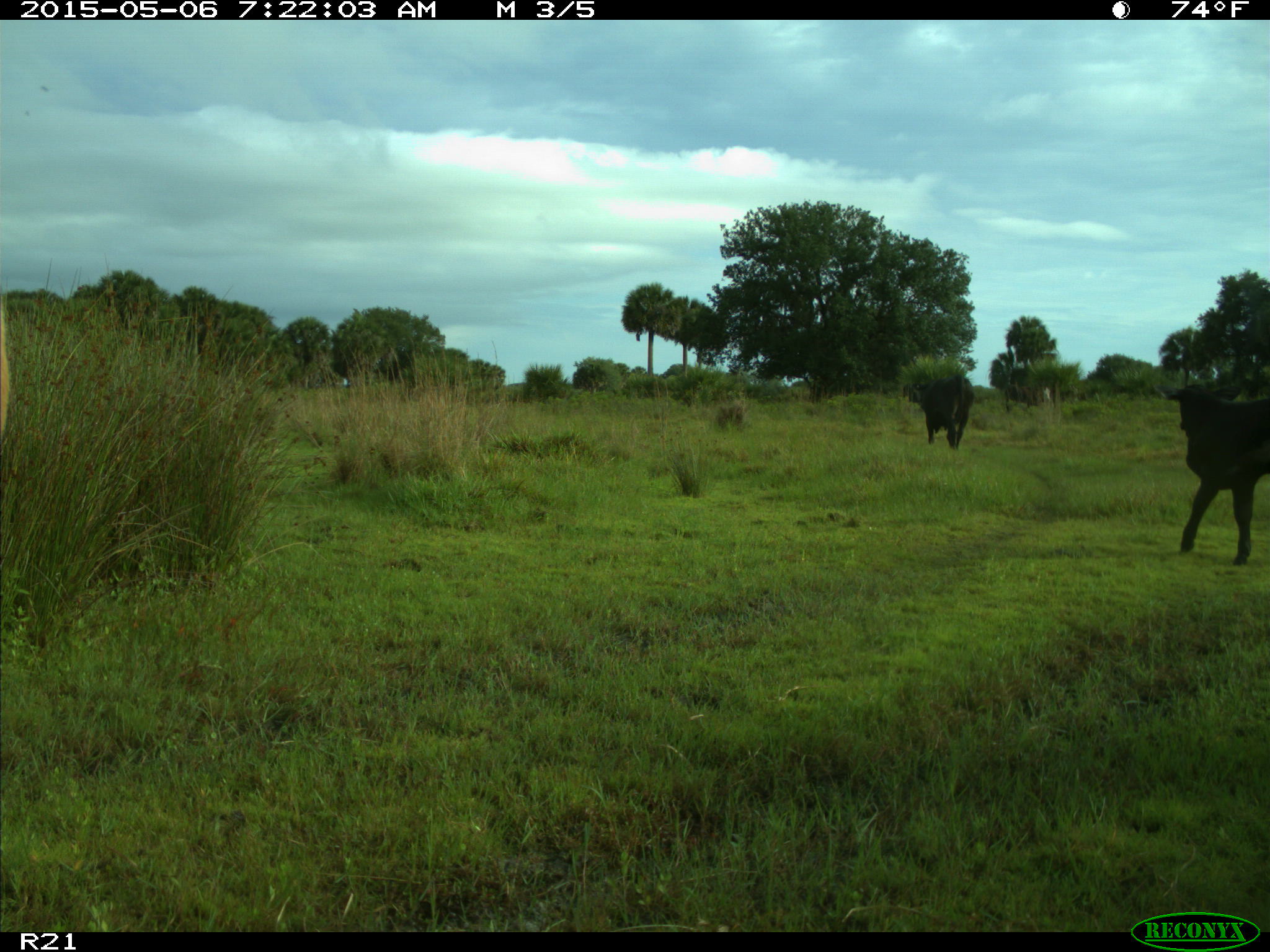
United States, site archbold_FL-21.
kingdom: Animalia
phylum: Chordata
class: Mammalia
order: Artiodactyla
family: Bovidae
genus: Bos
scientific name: Bos taurus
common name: domestic cow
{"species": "Bos taurus (domestic cow)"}